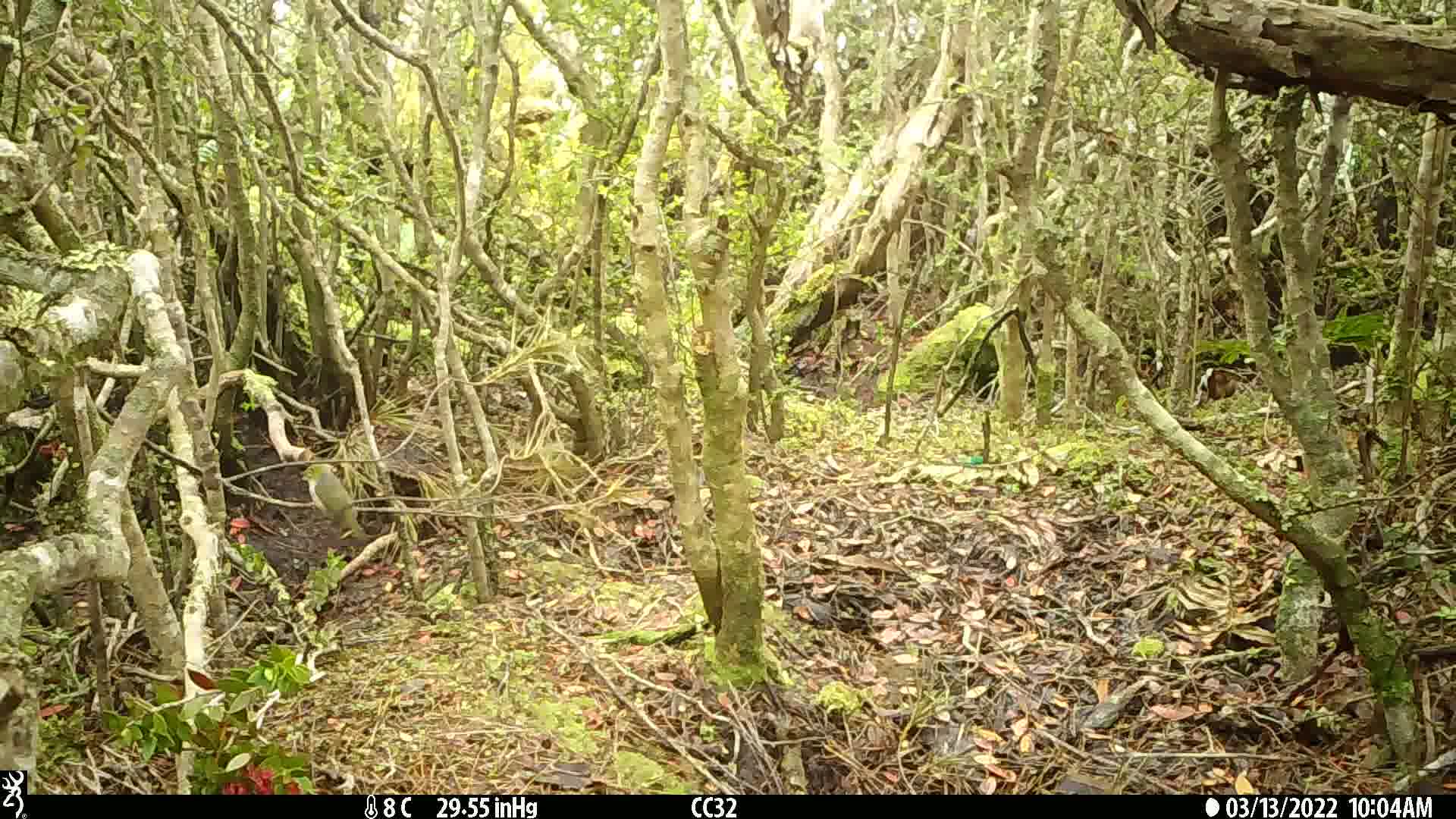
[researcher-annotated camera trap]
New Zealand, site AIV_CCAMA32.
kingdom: Animalia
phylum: Chordata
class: Aves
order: Passeriformes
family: Zosteropidae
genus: Zosterops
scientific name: Zosterops lateralis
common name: silvereye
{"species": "silvereye (Zosterops lateralis)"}